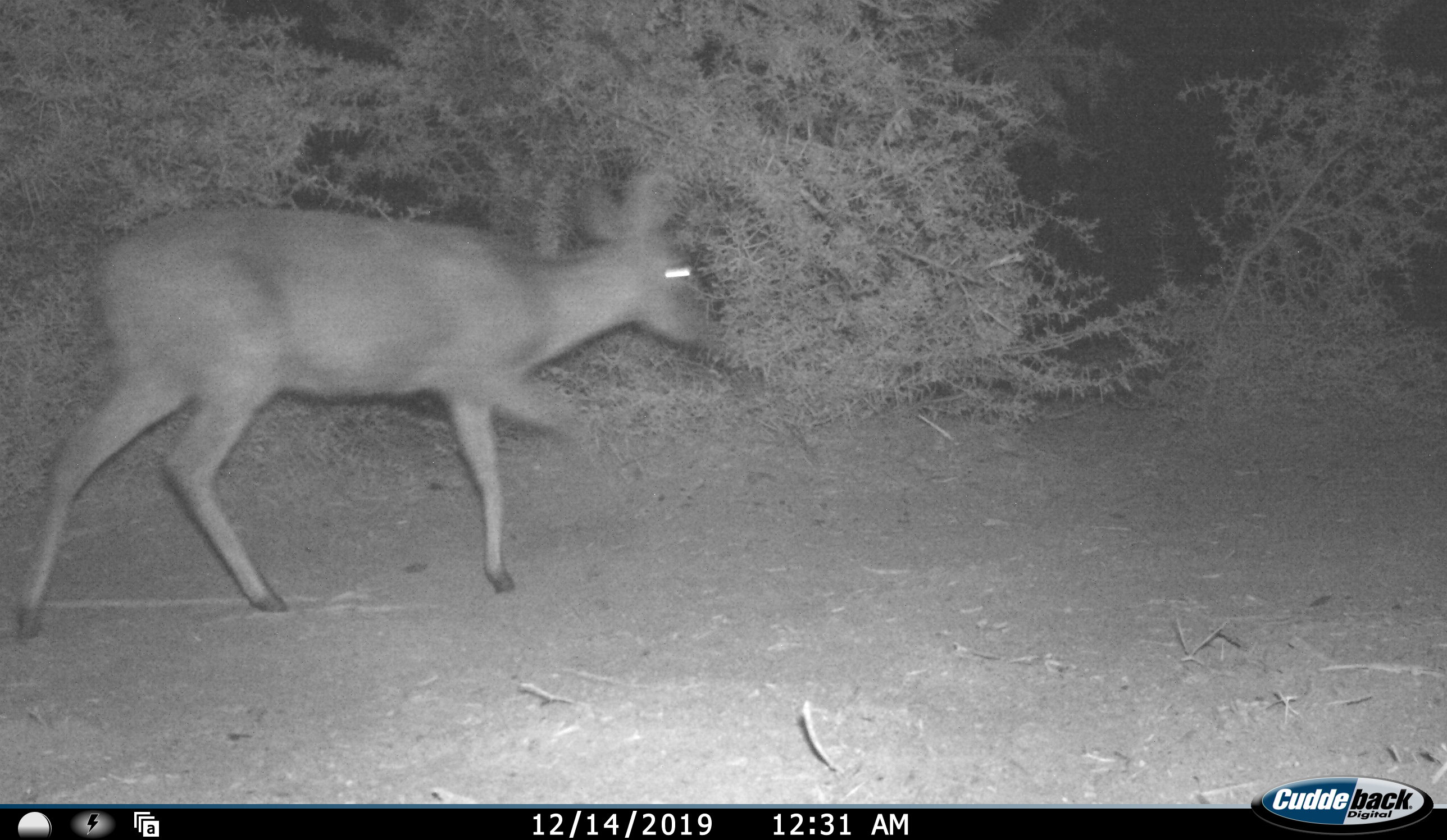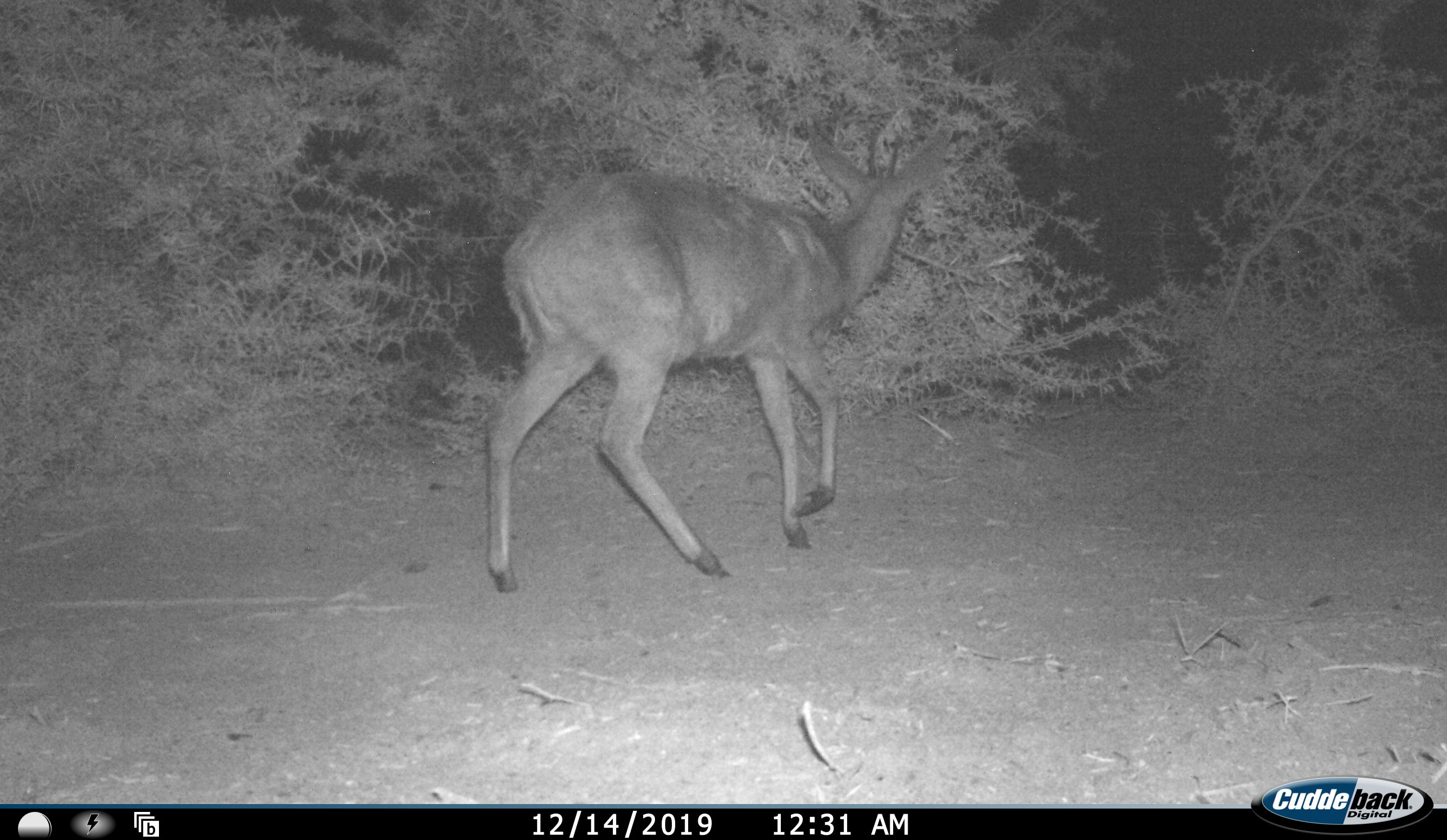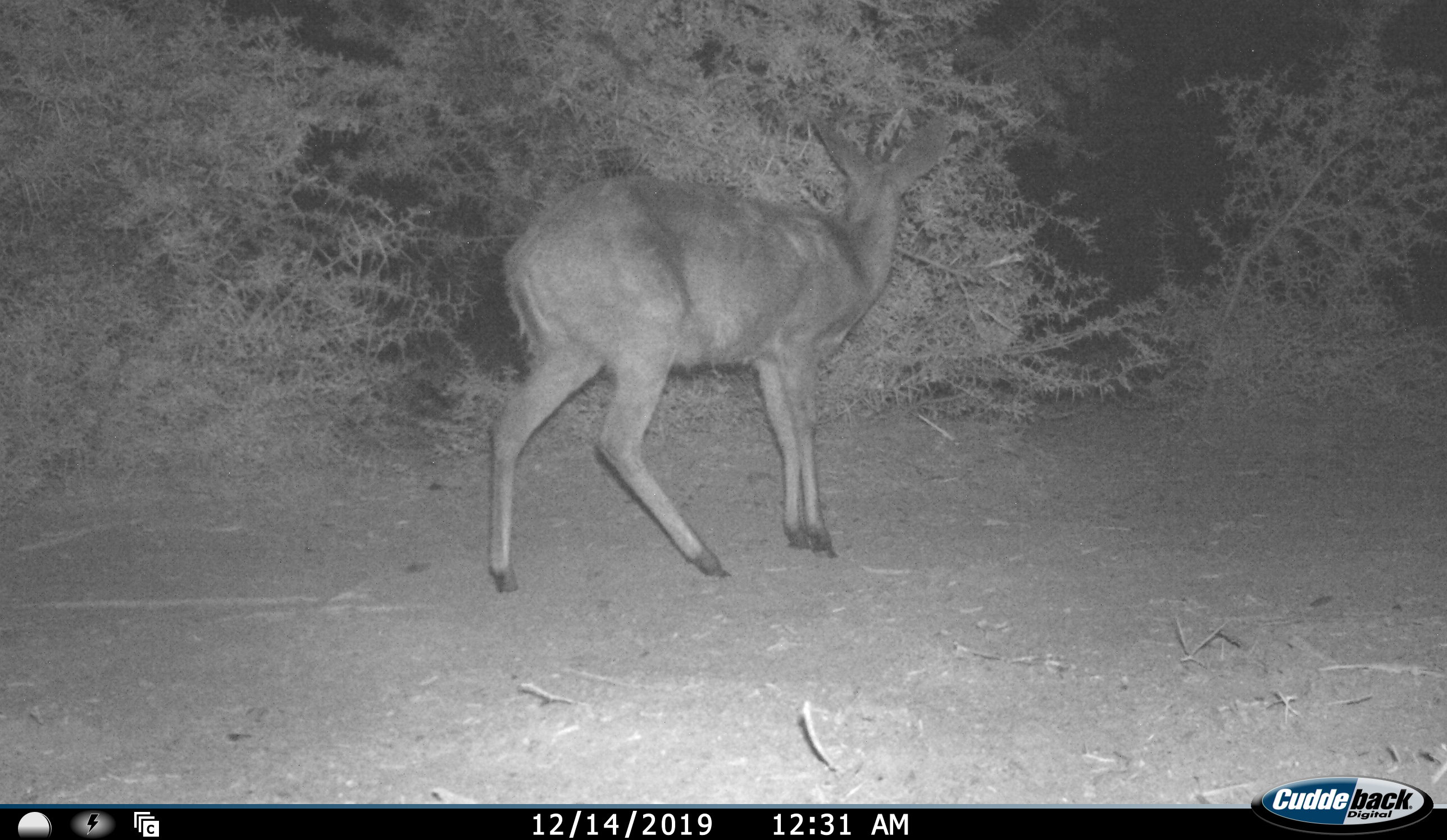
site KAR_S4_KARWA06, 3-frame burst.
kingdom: Animalia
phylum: Chordata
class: Mammalia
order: Artiodactyla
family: Bovidae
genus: Sylvicapra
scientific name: Sylvicapra grimmia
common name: common duiker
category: duikercommongrey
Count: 1.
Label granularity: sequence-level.